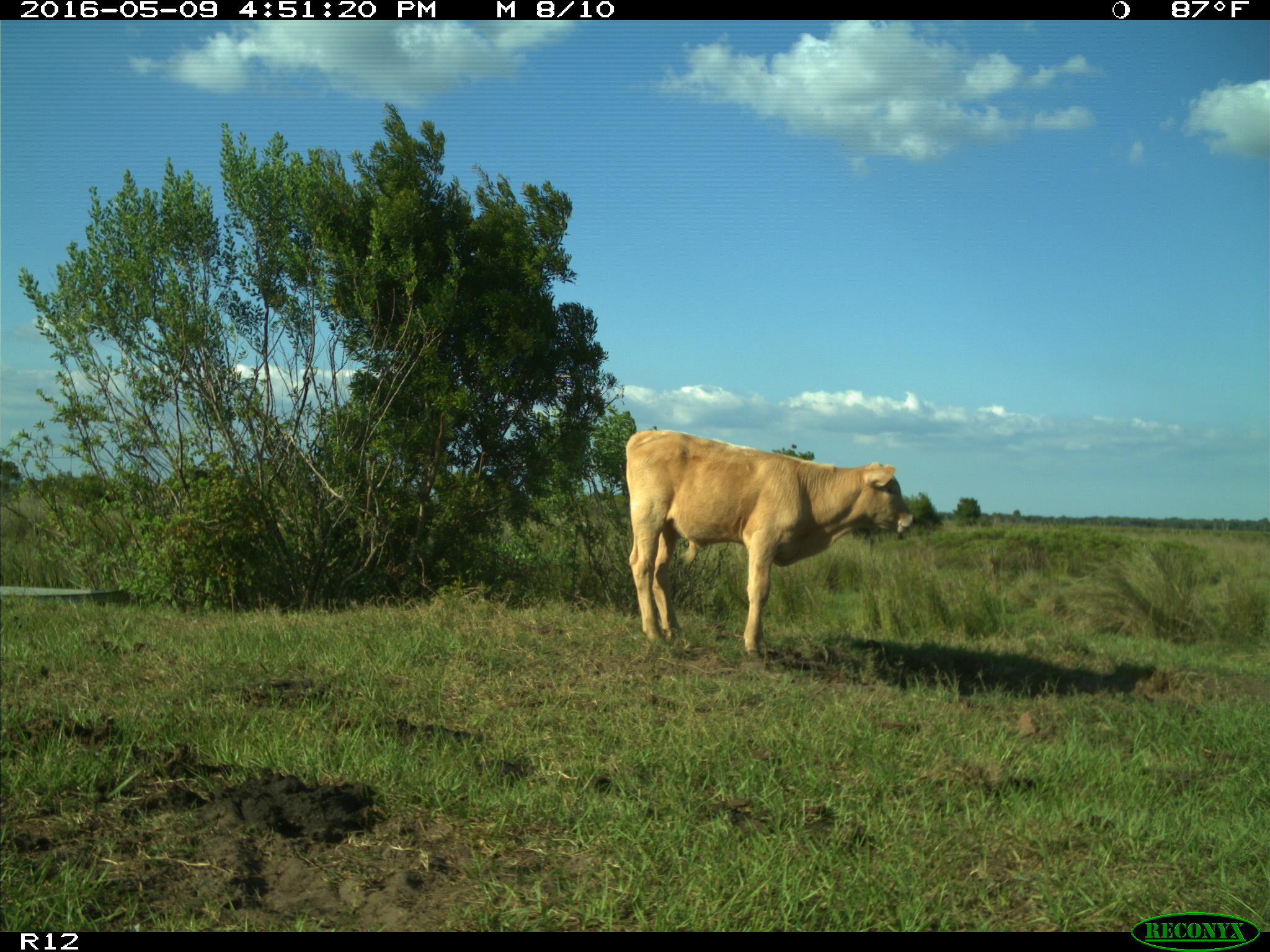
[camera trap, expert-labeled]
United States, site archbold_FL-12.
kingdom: Animalia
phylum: Chordata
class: Mammalia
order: Artiodactyla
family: Bovidae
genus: Bos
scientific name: Bos taurus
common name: domestic cow